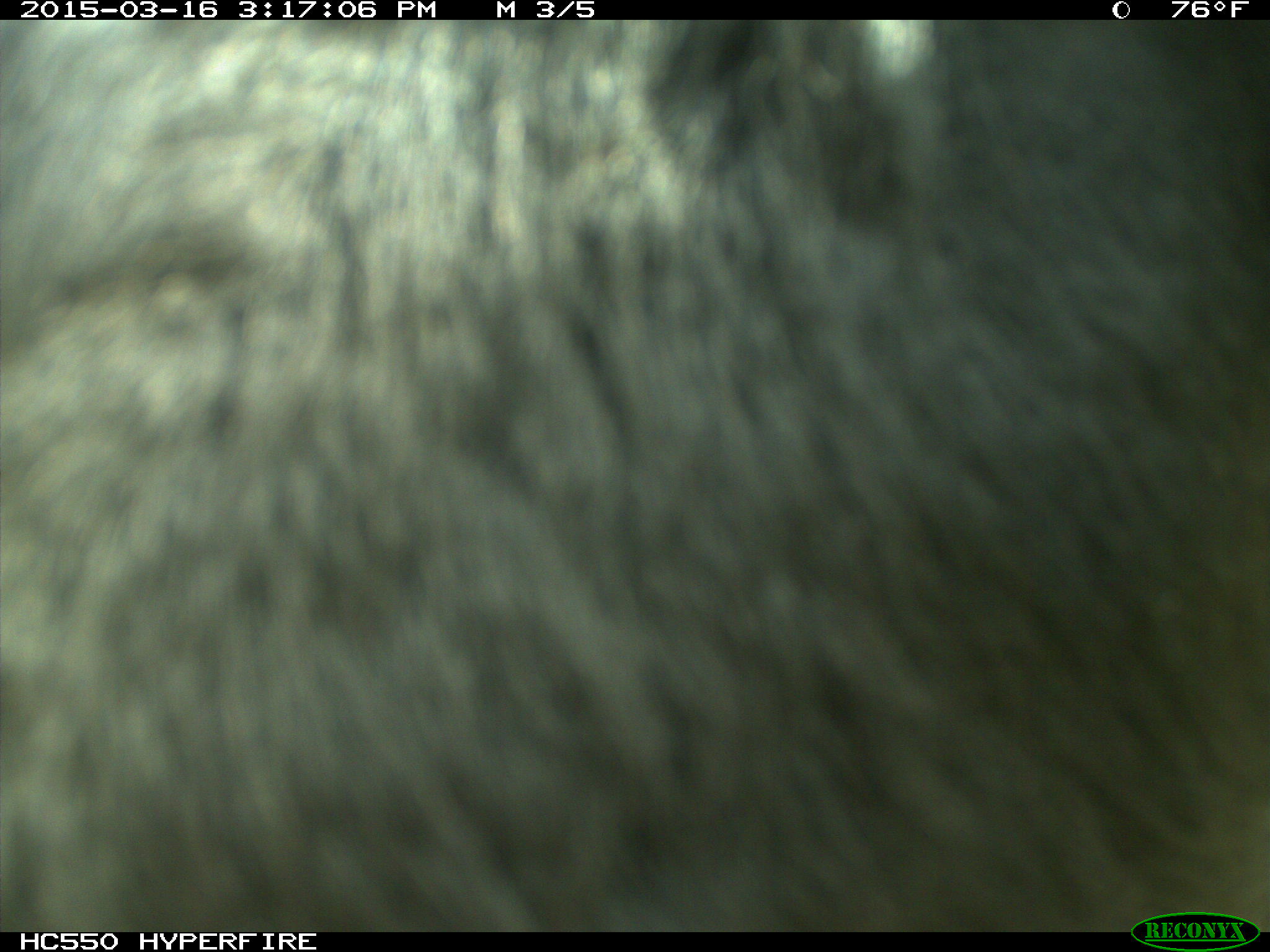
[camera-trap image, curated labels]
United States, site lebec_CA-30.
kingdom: Animalia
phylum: Chordata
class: Mammalia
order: Artiodactyla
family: Bovidae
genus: Bos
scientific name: Bos taurus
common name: domestic cow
Bos taurus (domestic cow).